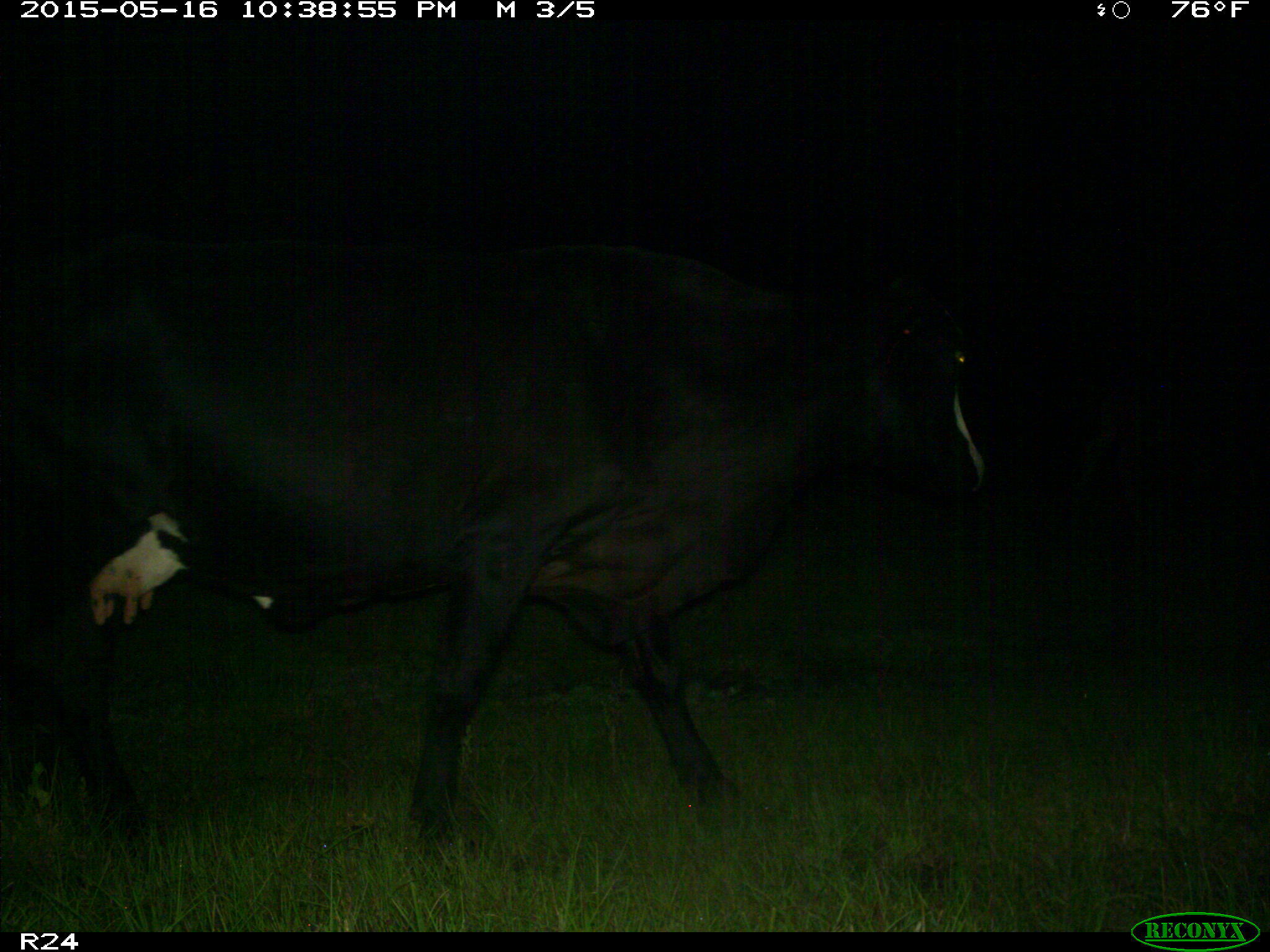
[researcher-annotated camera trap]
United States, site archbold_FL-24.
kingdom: Animalia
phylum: Chordata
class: Mammalia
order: Artiodactyla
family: Bovidae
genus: Bos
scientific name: Bos taurus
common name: domestic cow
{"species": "Bos taurus (domestic cow)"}